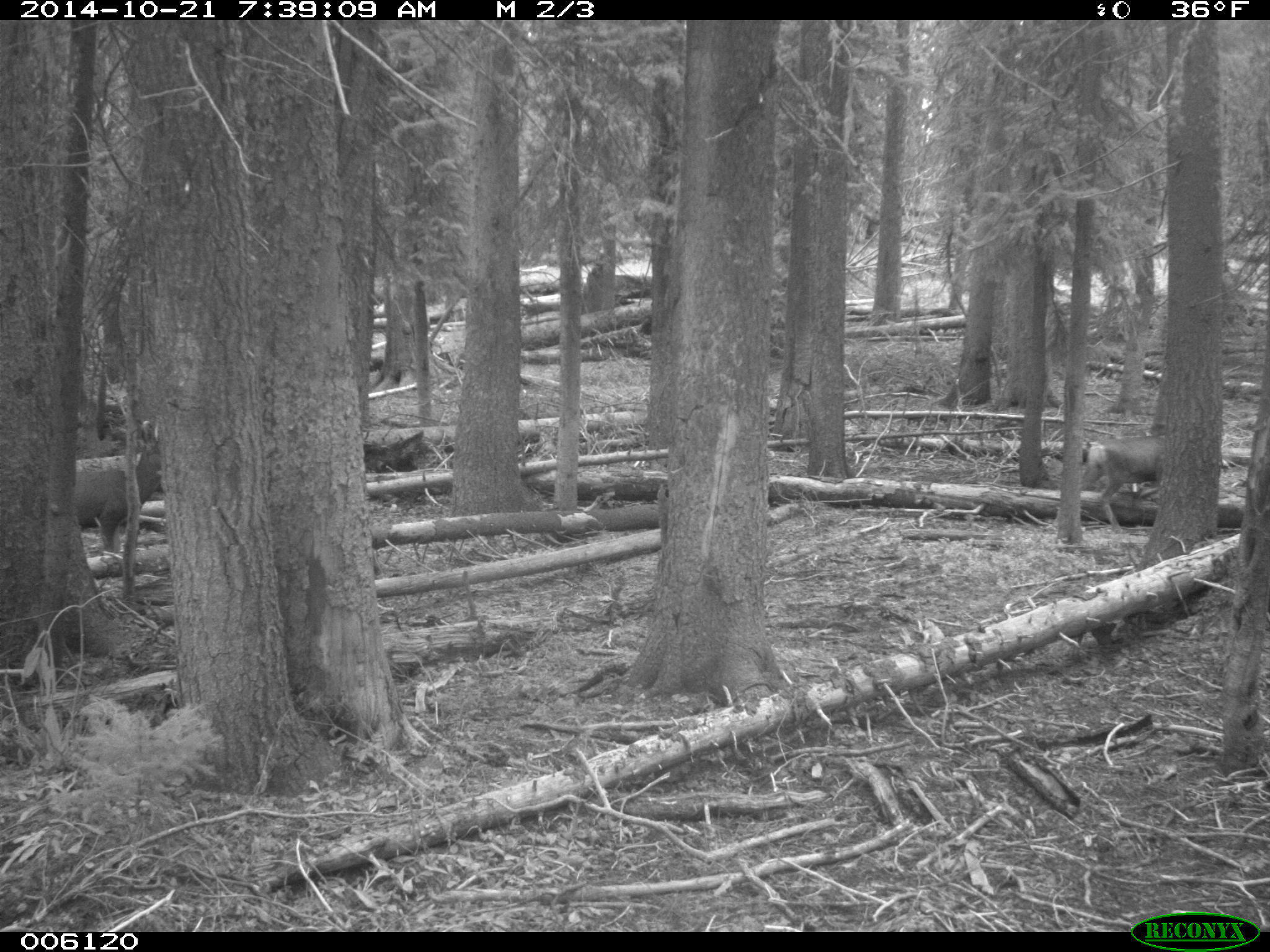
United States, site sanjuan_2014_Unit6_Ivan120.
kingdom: Animalia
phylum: Chordata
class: Mammalia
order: Artiodactyla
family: Cervidae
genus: Odocoileus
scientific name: Odocoileus hemionus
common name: mule deer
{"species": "Odocoileus hemionus (mule deer)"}